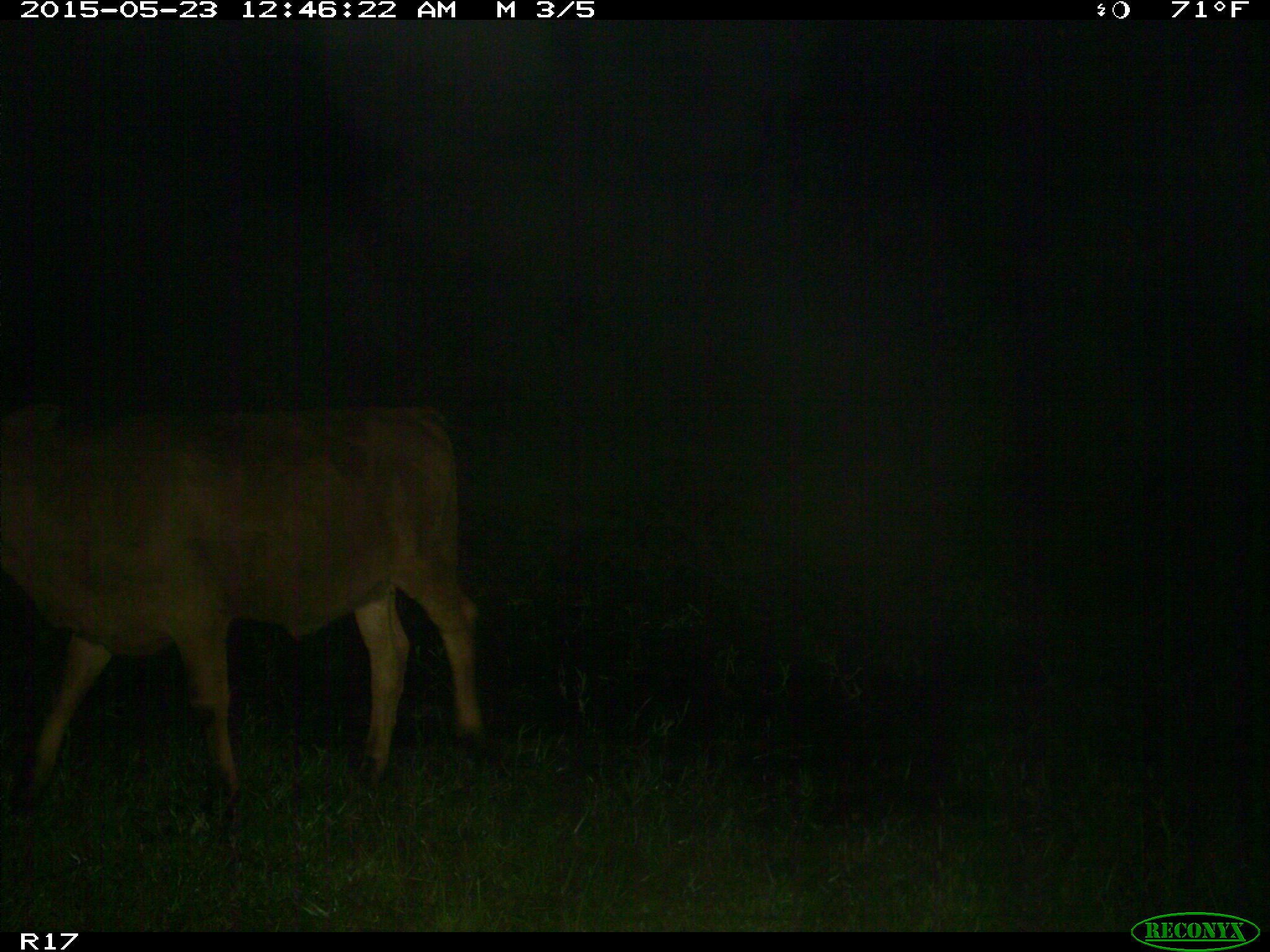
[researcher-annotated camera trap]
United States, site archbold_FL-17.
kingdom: Animalia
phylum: Chordata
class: Mammalia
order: Artiodactyla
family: Bovidae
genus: Bos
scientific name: Bos taurus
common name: domestic cow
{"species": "Bos taurus (domestic cow)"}